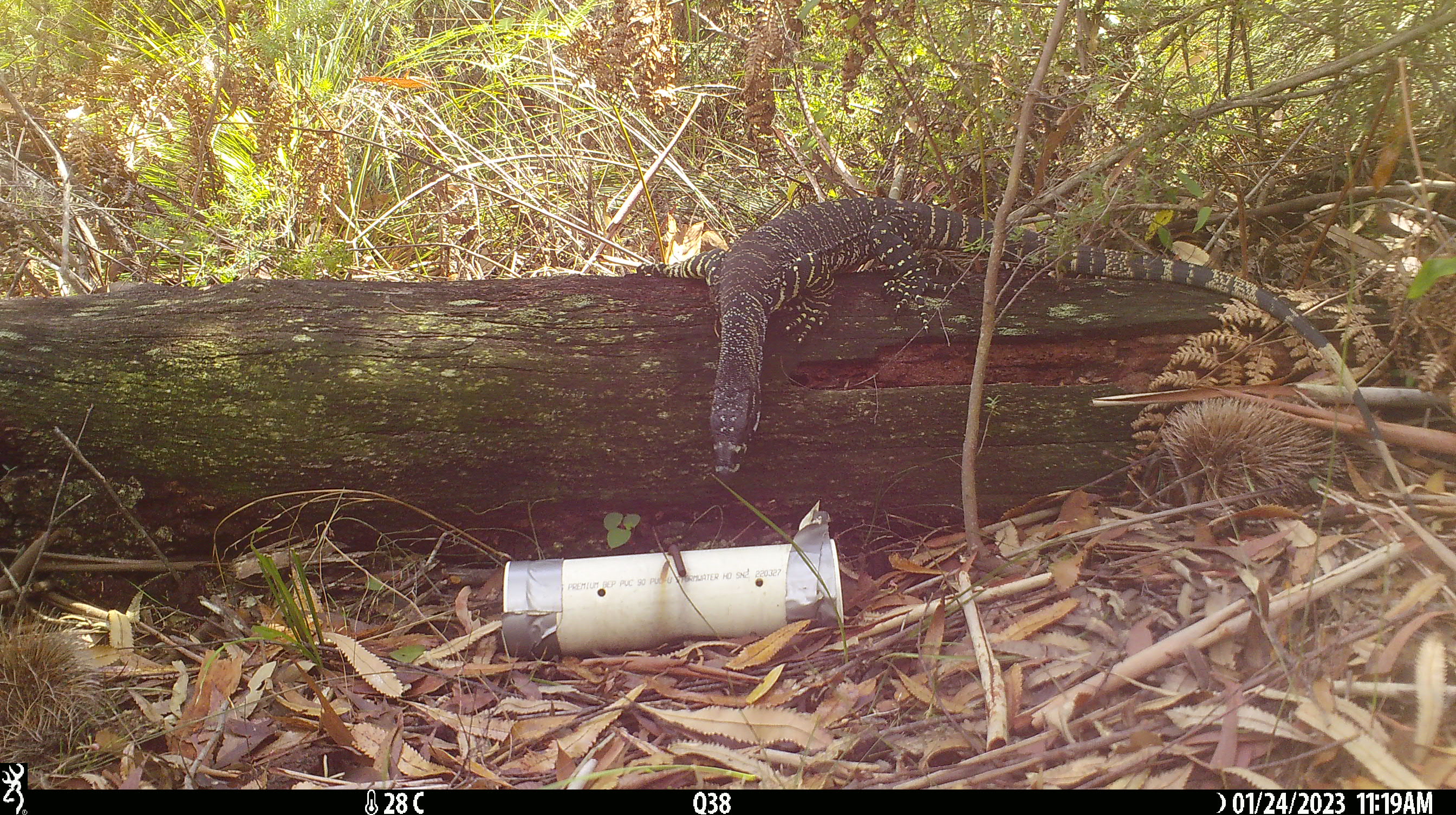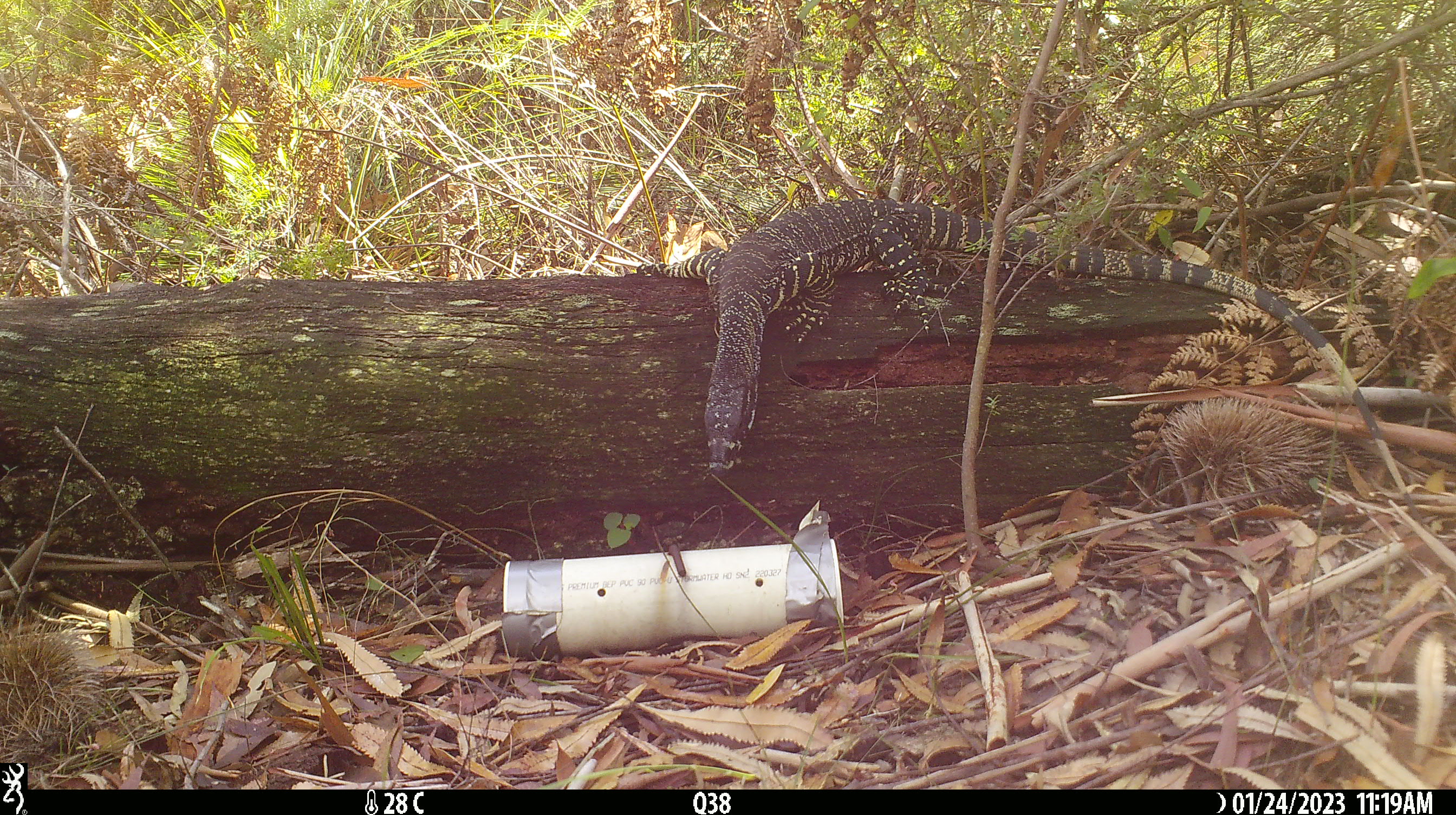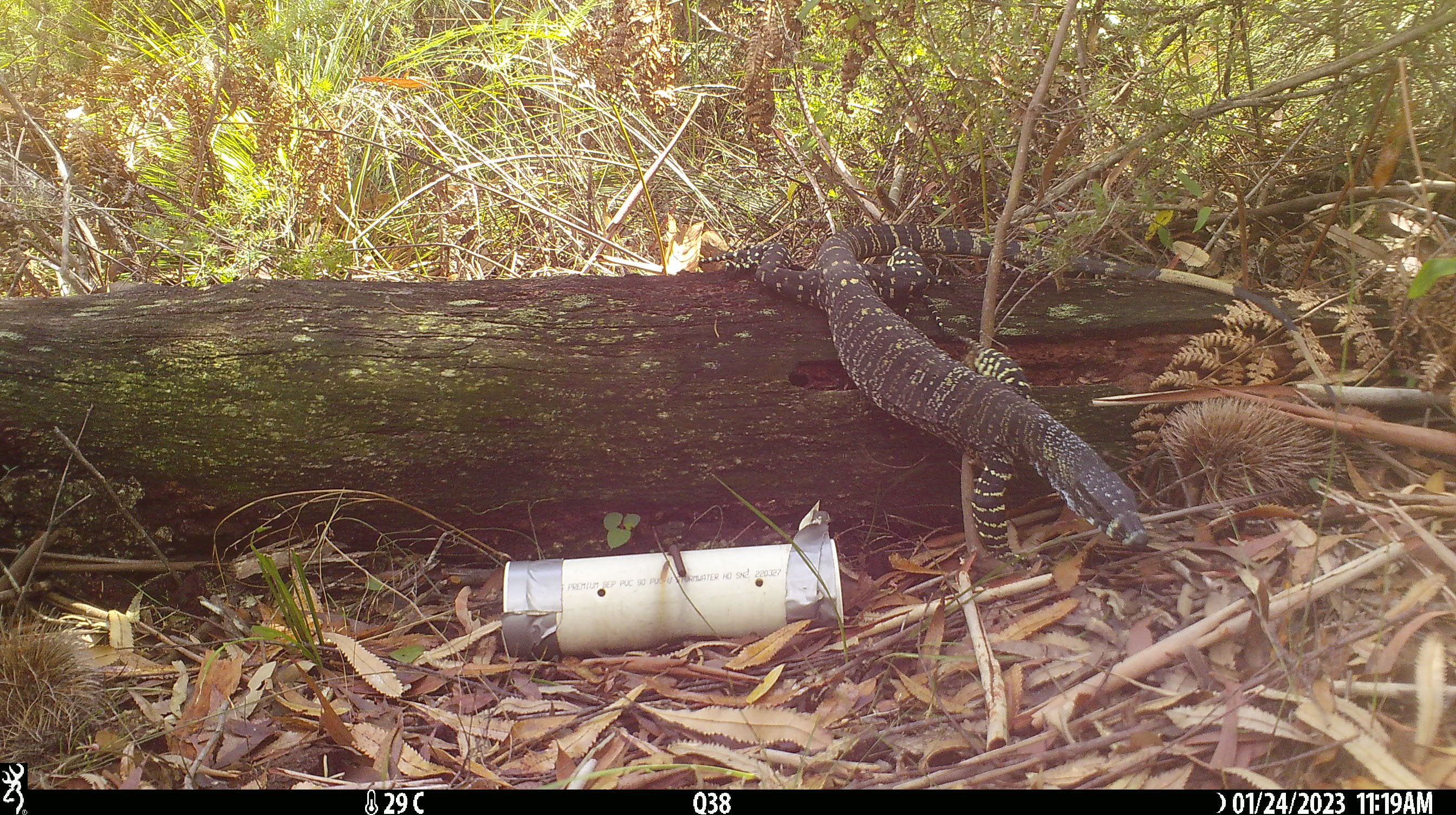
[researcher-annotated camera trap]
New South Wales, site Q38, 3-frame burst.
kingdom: Animalia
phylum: Chordata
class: Reptilia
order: Squamata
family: Varanidae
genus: Varanus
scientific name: Varanus varius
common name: lace monitor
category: goanna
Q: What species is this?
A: Goanna (lace monitor) (Varanus varius).